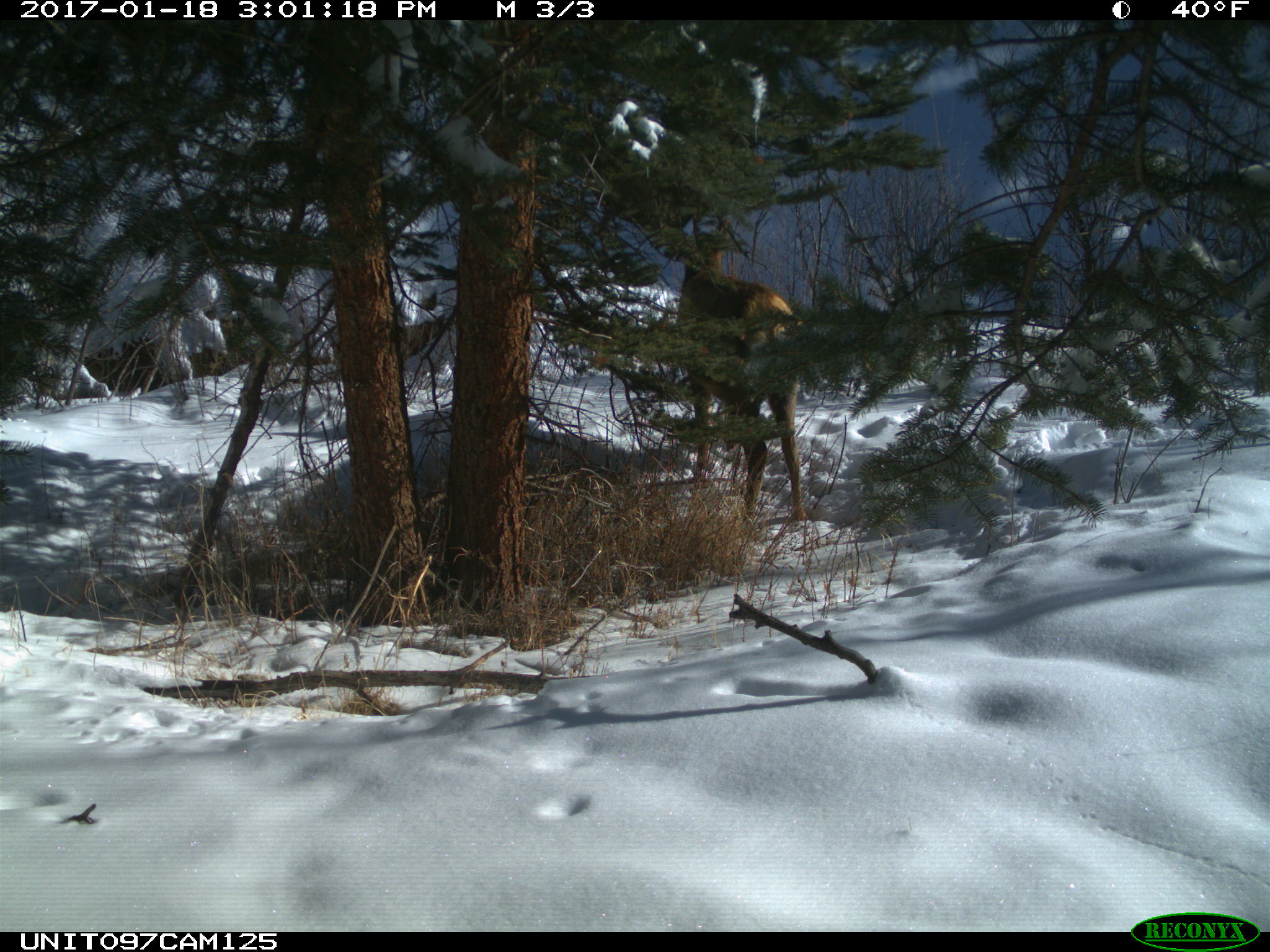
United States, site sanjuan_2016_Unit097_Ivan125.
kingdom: Animalia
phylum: Chordata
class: Mammalia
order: Artiodactyla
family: Cervidae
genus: Cervus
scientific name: Cervus elaphus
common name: red deer